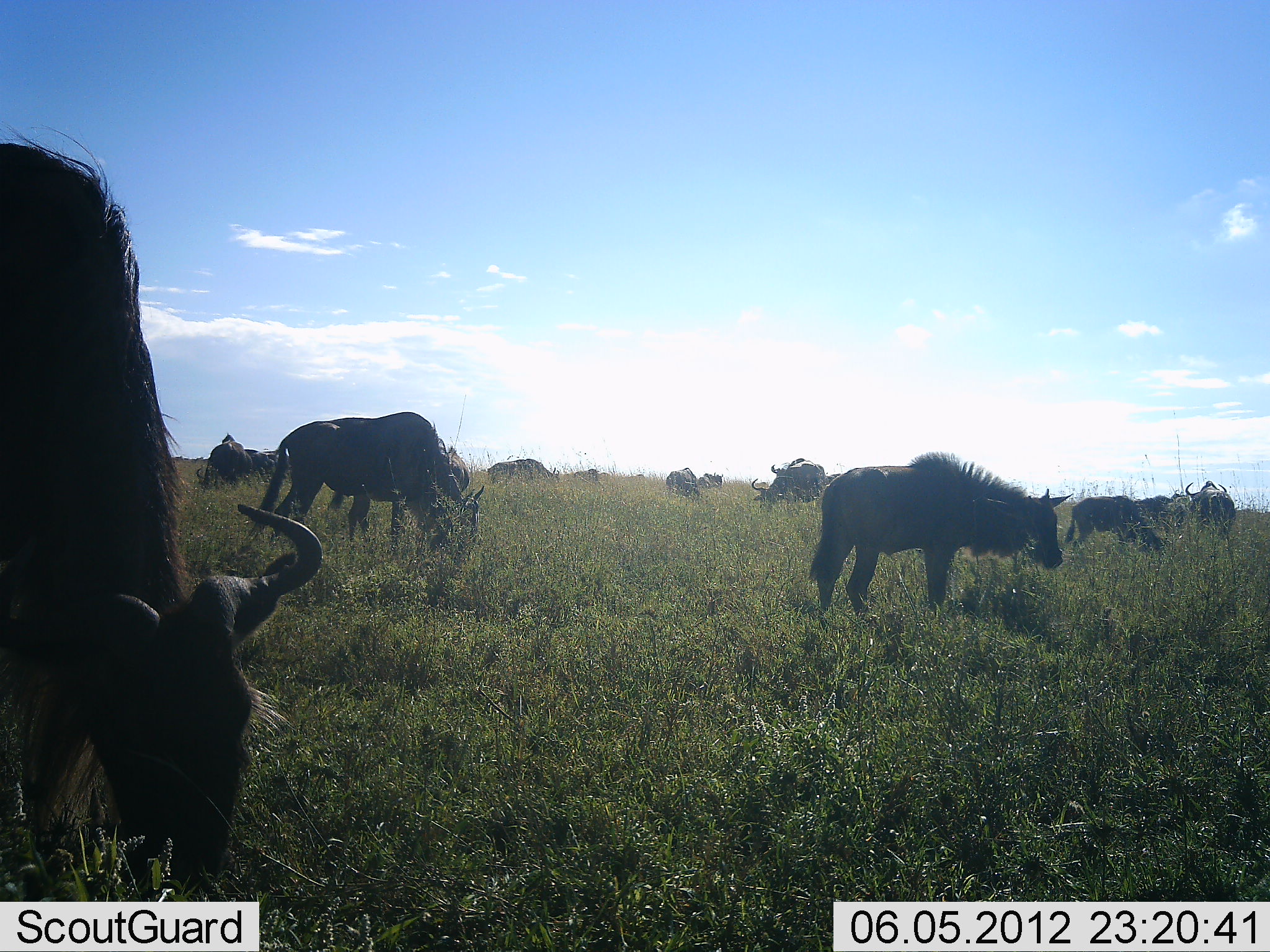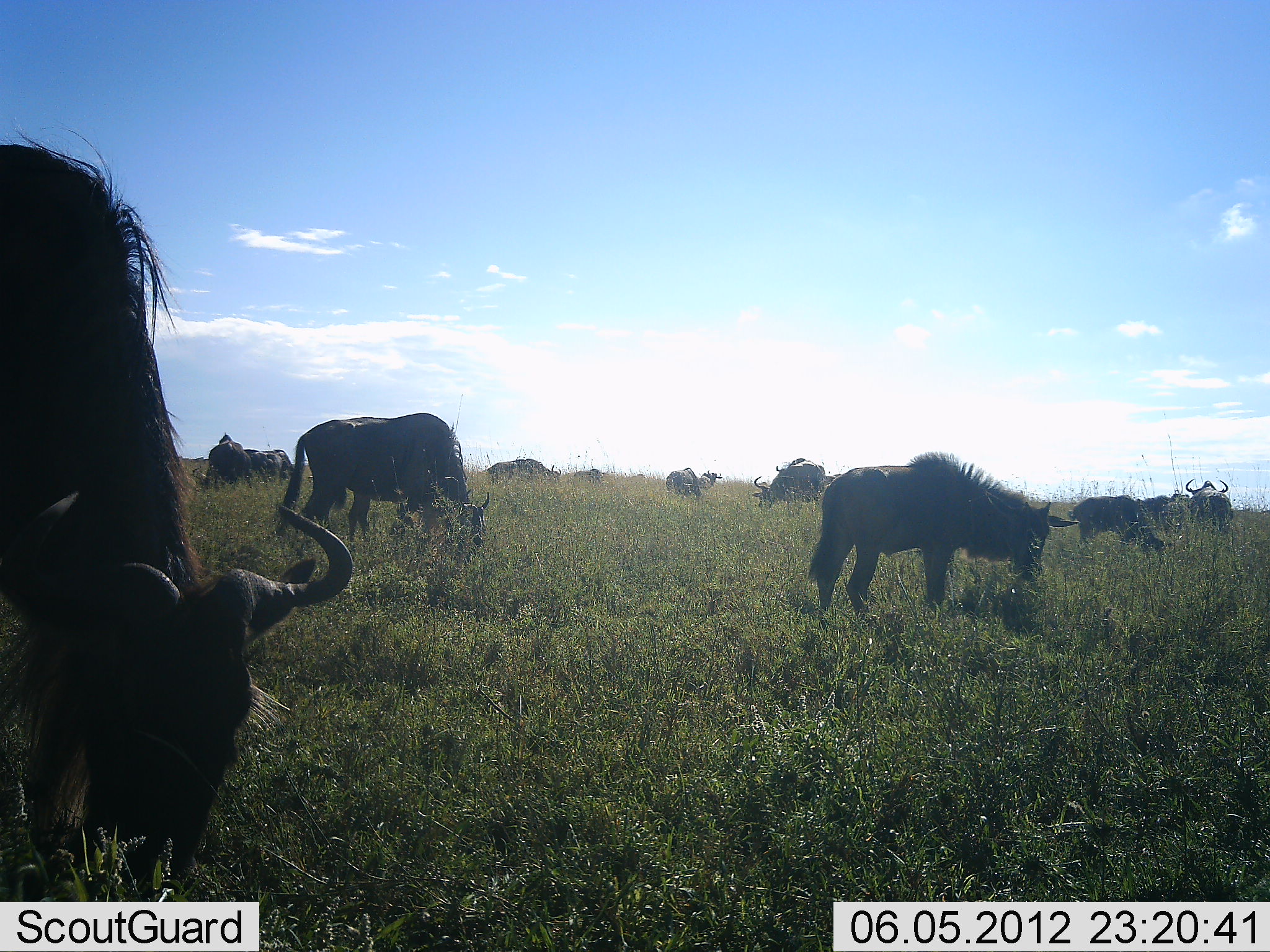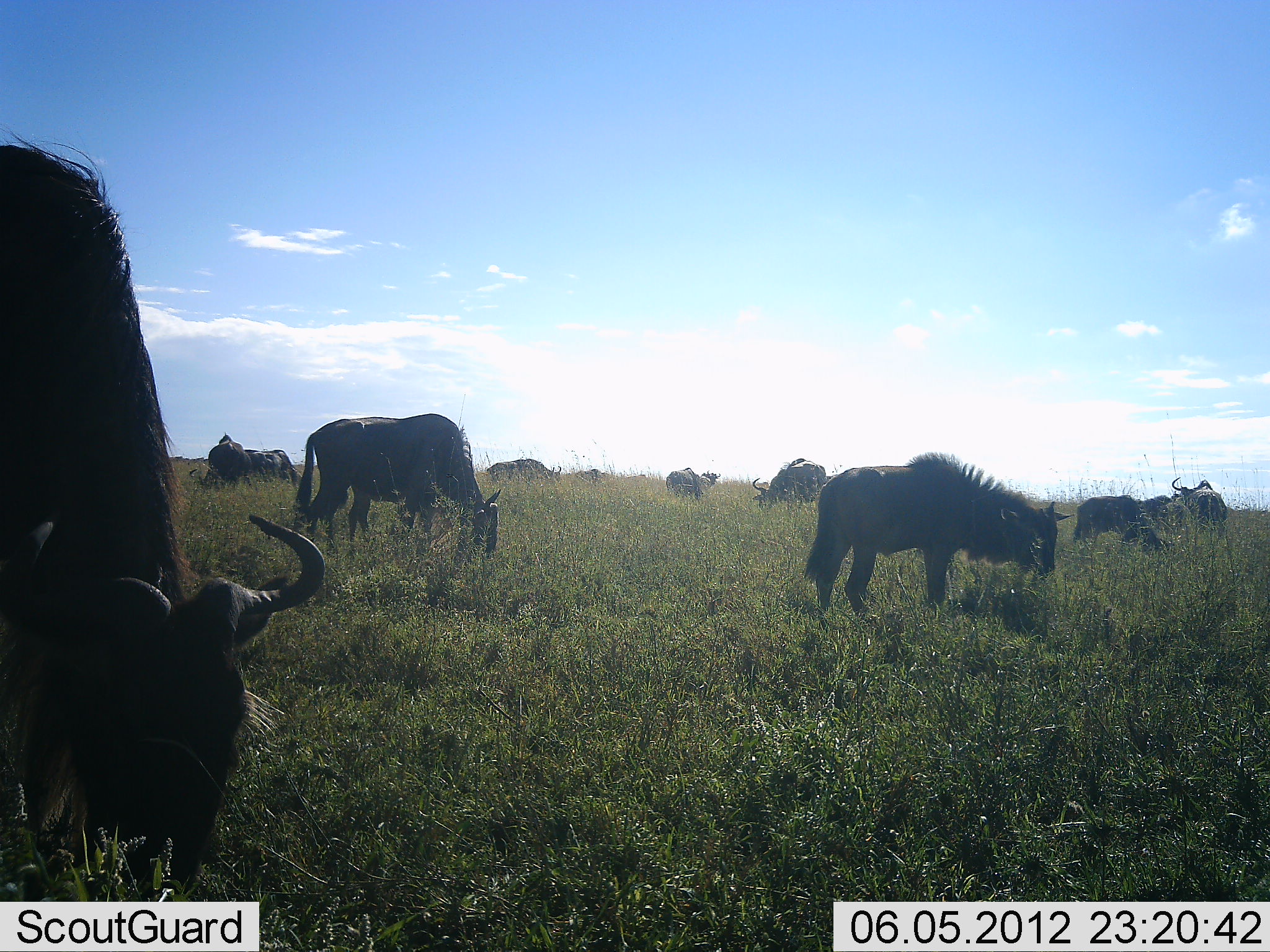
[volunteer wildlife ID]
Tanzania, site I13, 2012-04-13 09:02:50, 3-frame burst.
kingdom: Animalia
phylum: Chordata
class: Mammalia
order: Artiodactyla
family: Bovidae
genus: Connochaetes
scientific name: Connochaetes taurinus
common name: blue wildebeest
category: wildebeest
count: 11-50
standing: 59%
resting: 6%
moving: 12%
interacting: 6%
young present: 18%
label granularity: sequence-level